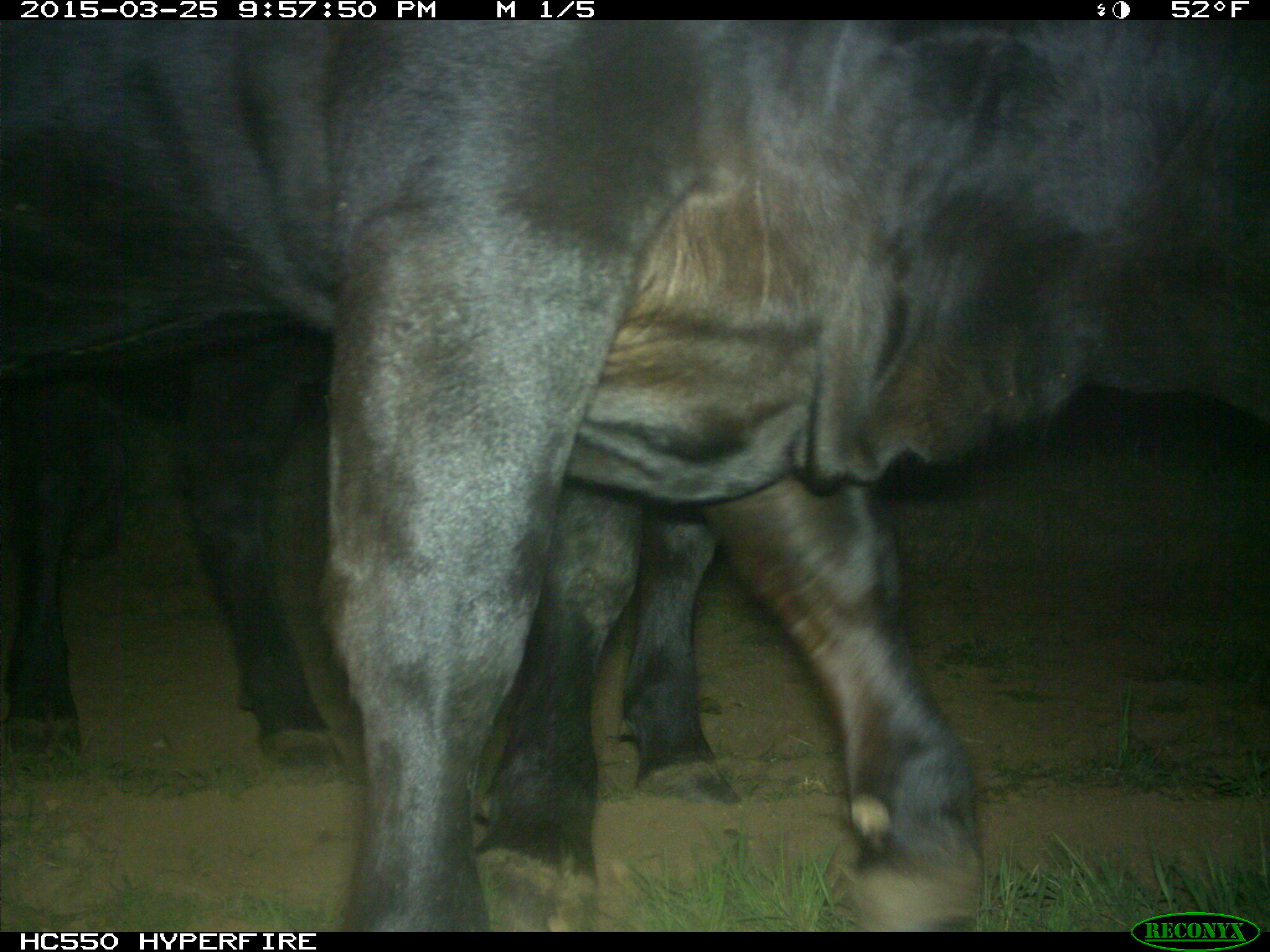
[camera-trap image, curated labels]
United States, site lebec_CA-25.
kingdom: Animalia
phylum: Chordata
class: Mammalia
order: Artiodactyla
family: Bovidae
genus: Bos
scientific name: Bos taurus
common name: domestic cow